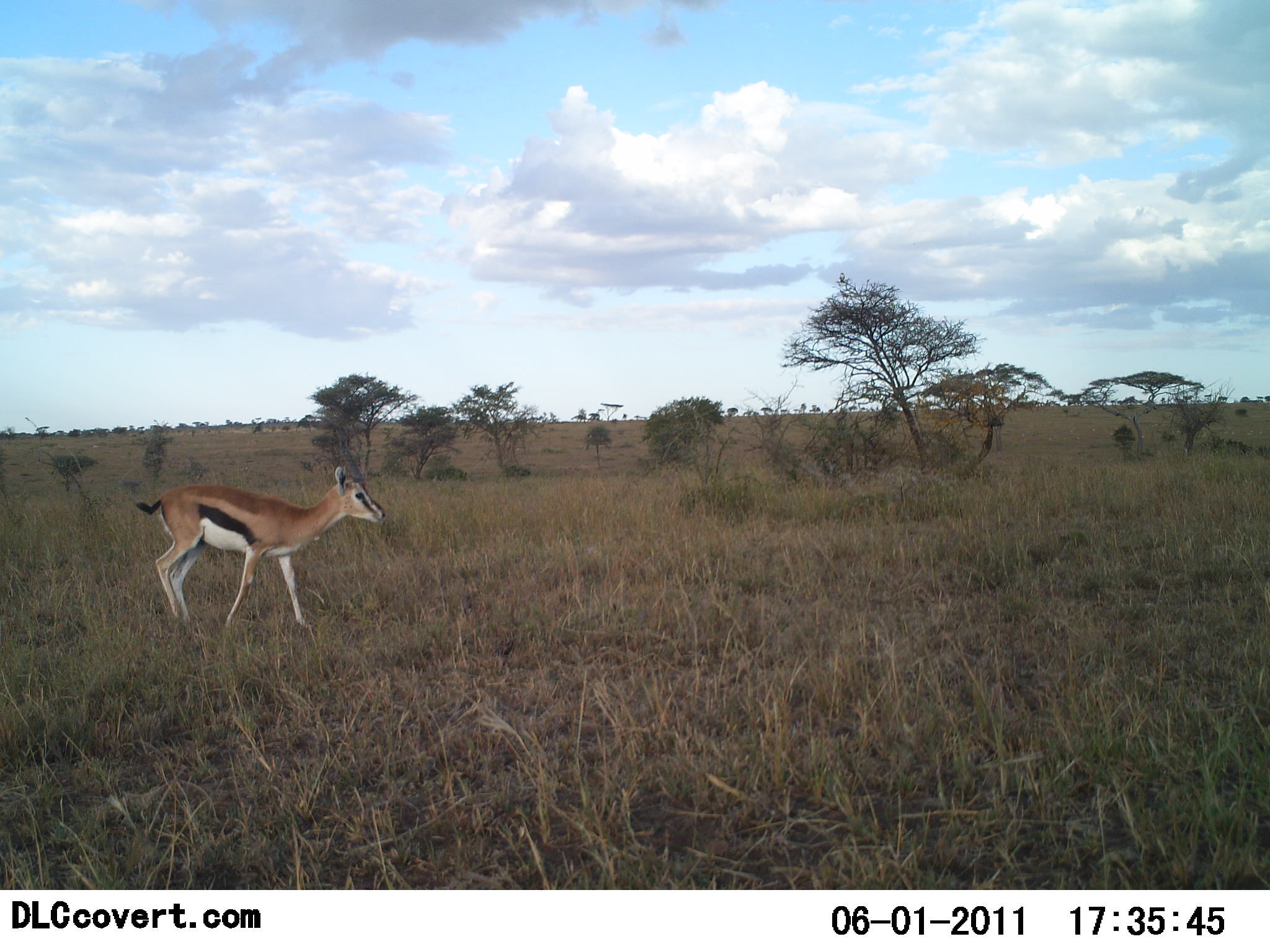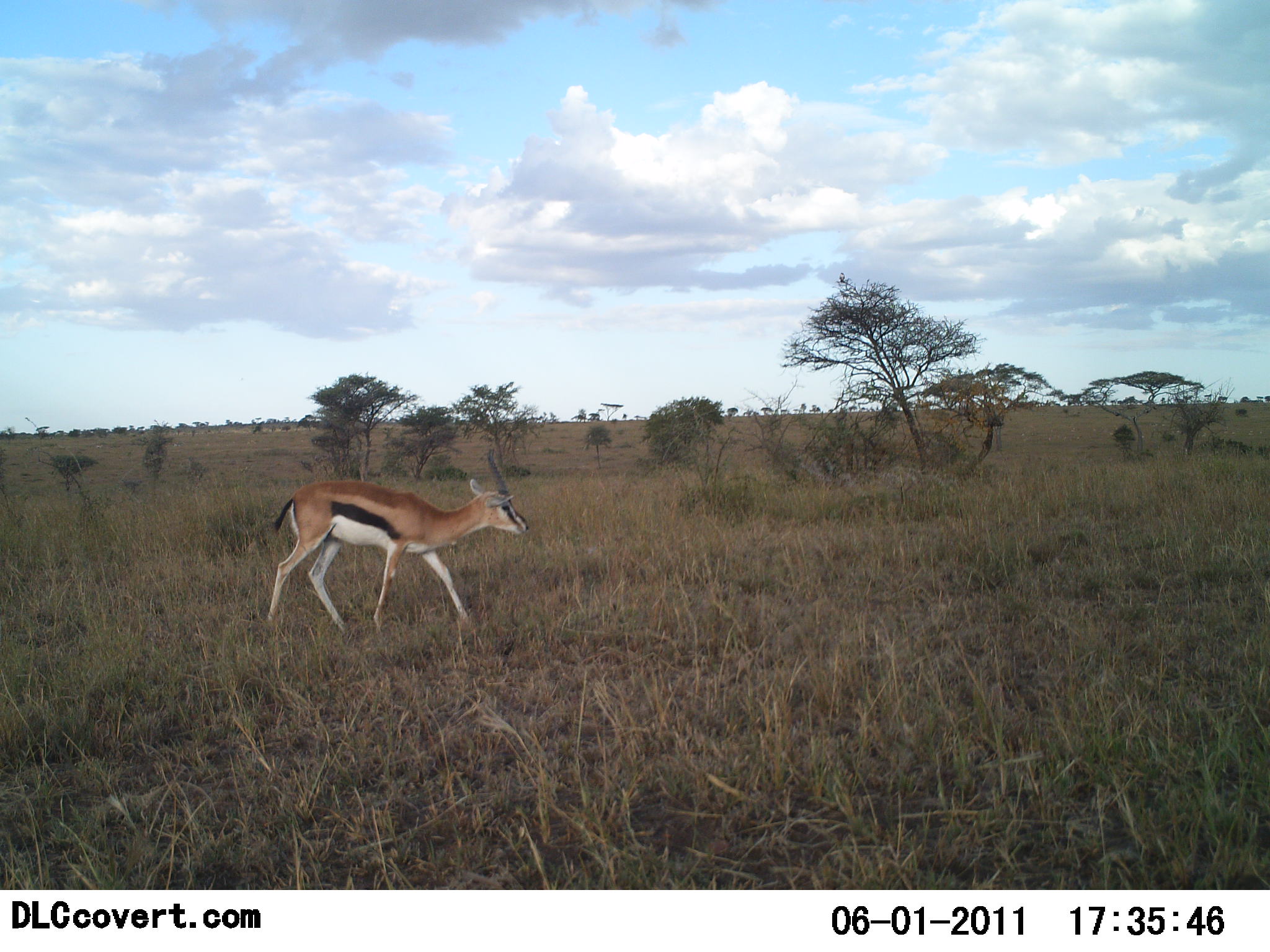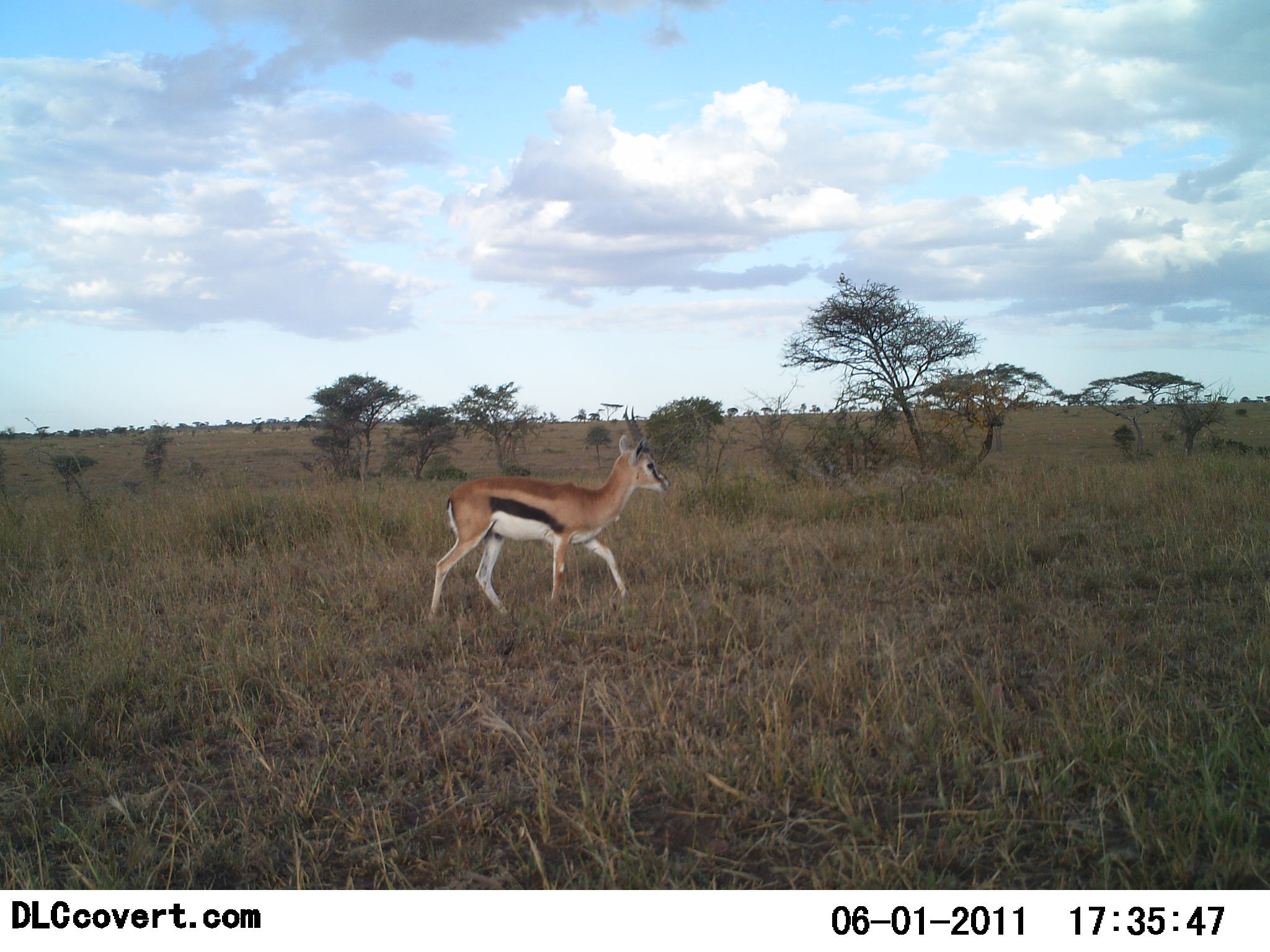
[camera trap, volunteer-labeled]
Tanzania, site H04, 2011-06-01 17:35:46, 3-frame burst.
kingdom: Animalia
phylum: Chordata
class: Mammalia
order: Artiodactyla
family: Bovidae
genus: Eudorcas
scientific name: Eudorcas thomsonii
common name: thomson's gazelle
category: gazellethomsons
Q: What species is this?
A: Gazellethomsons (thomson's gazelle) (Eudorcas thomsonii).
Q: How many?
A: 1.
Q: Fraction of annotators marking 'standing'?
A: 0%.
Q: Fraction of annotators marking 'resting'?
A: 0%.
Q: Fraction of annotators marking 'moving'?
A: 100%.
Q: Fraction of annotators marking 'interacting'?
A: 0%.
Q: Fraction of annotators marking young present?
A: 0%.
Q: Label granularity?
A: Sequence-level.